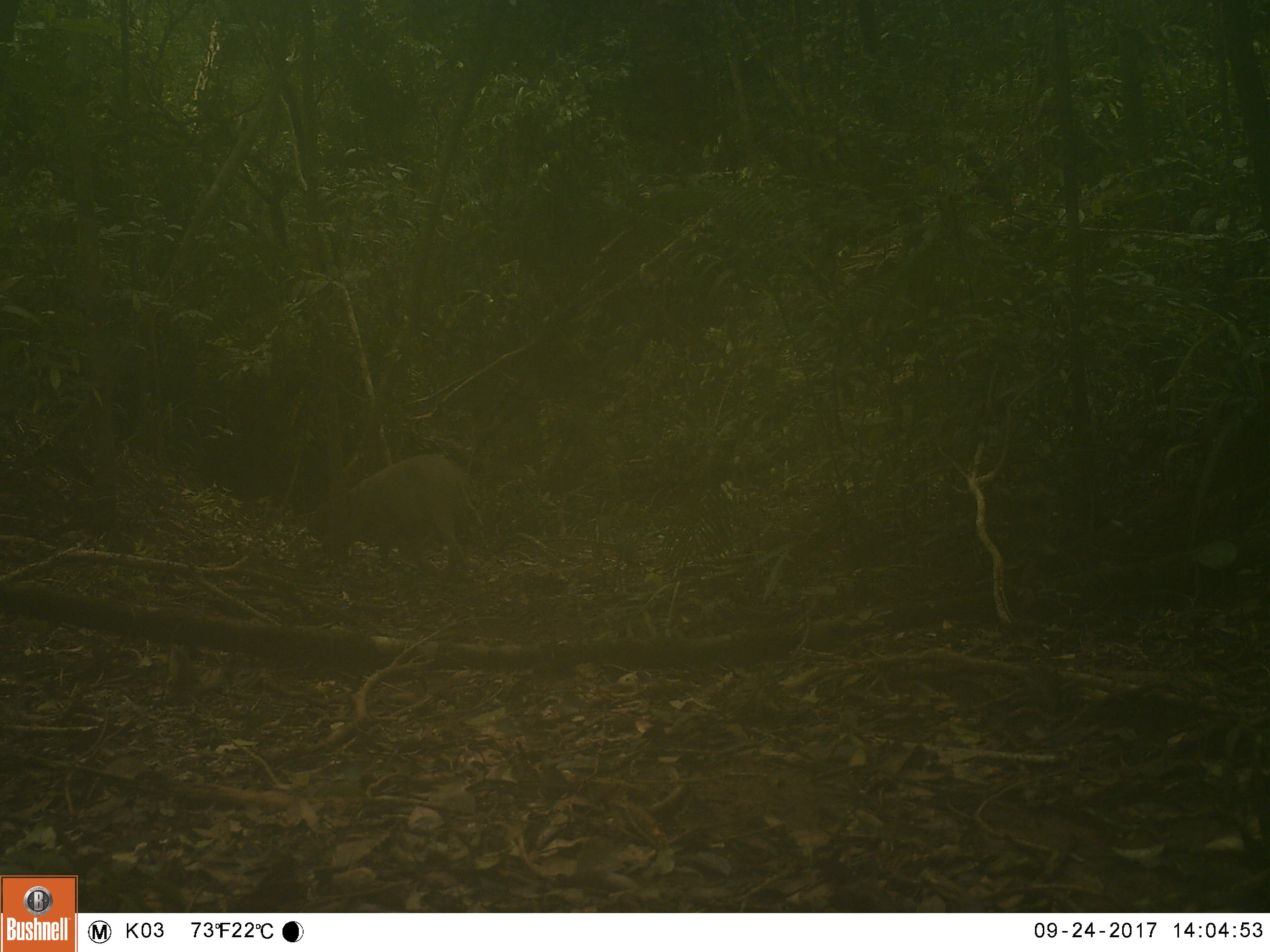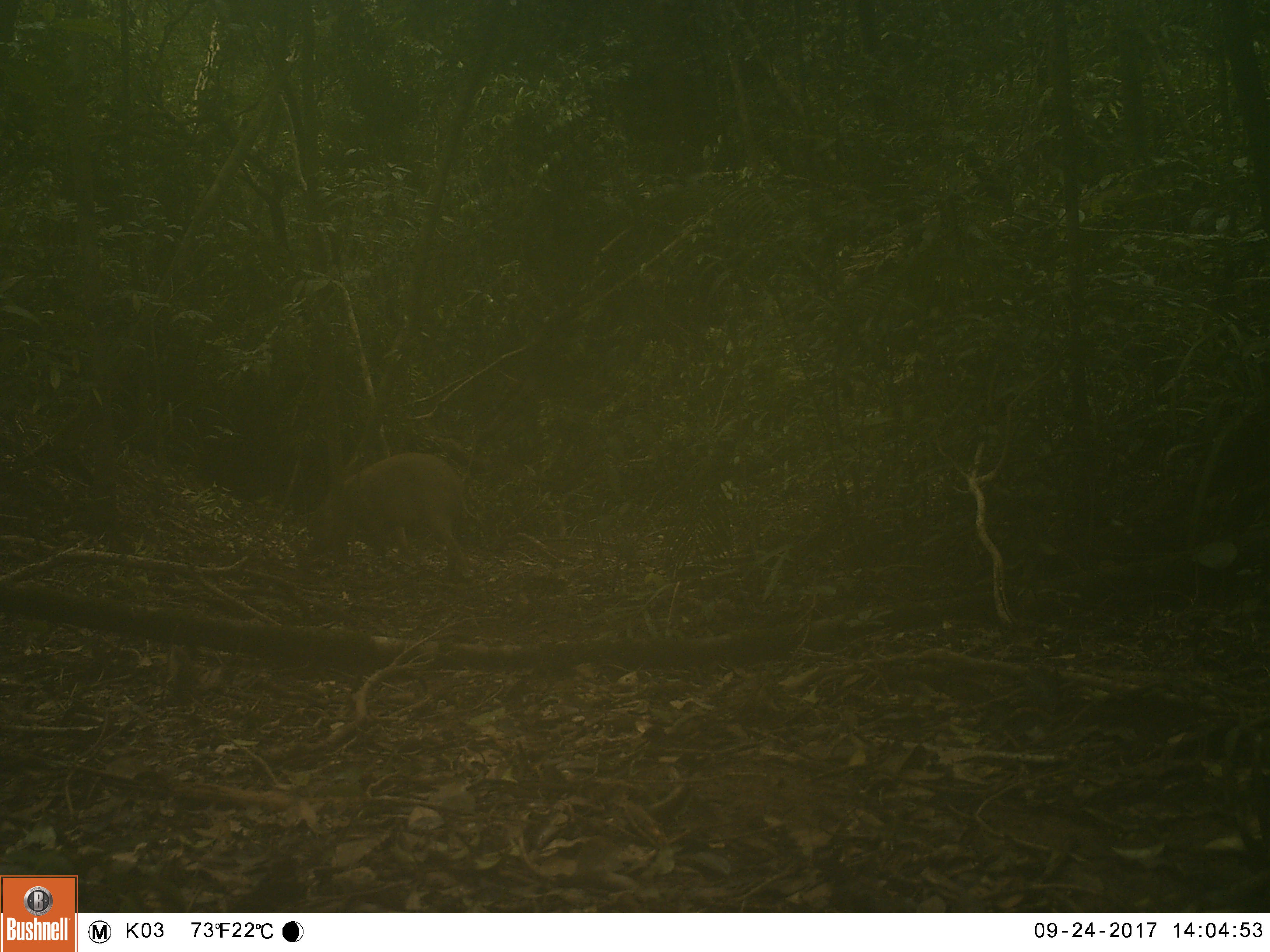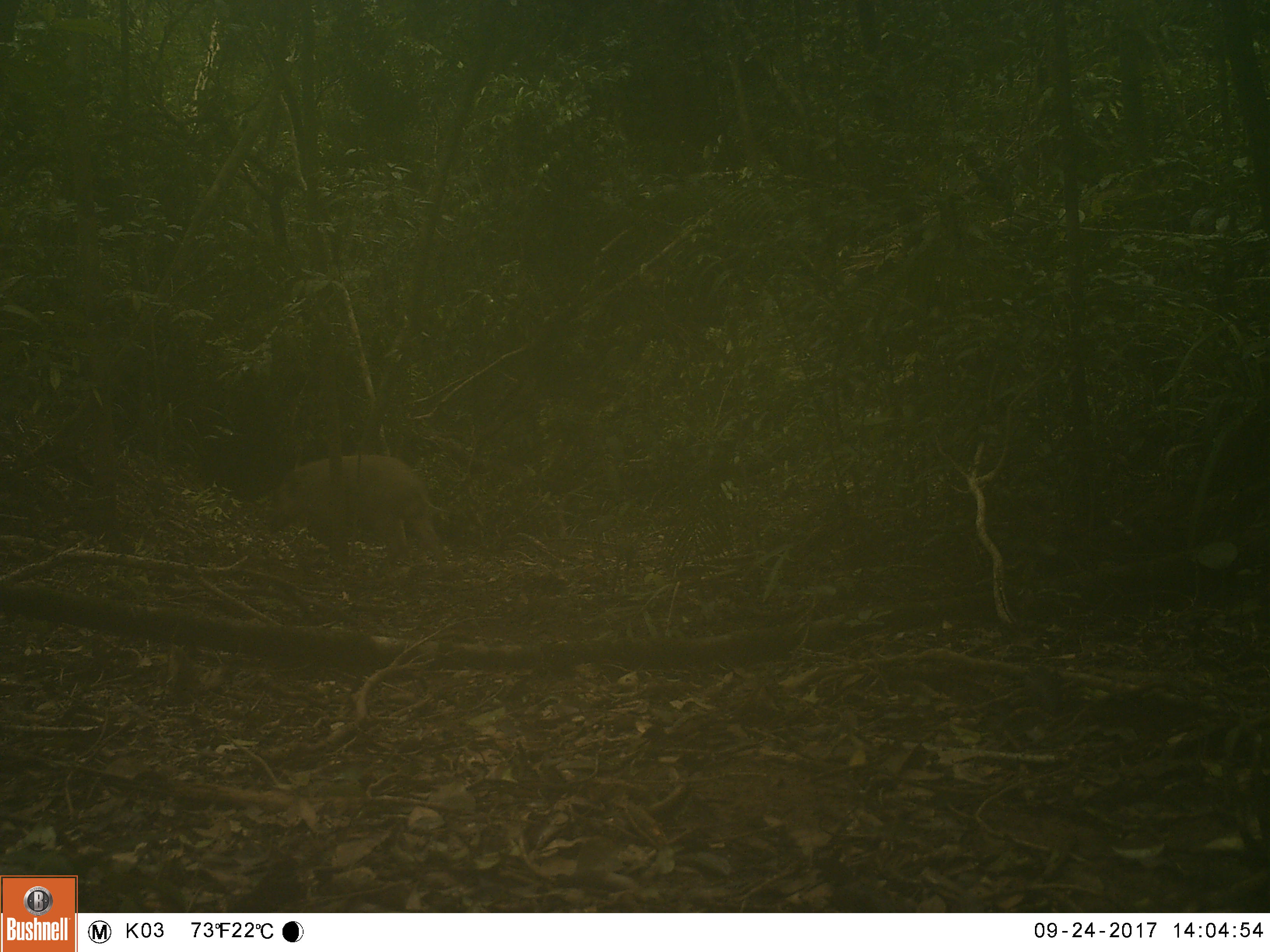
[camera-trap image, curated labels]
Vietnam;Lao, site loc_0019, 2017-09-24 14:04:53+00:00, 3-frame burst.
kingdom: Animalia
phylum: Chordata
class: Mammalia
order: Artiodactyla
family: Suidae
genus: Sus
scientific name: Sus scrofa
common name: eurasian wild pig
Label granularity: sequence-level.